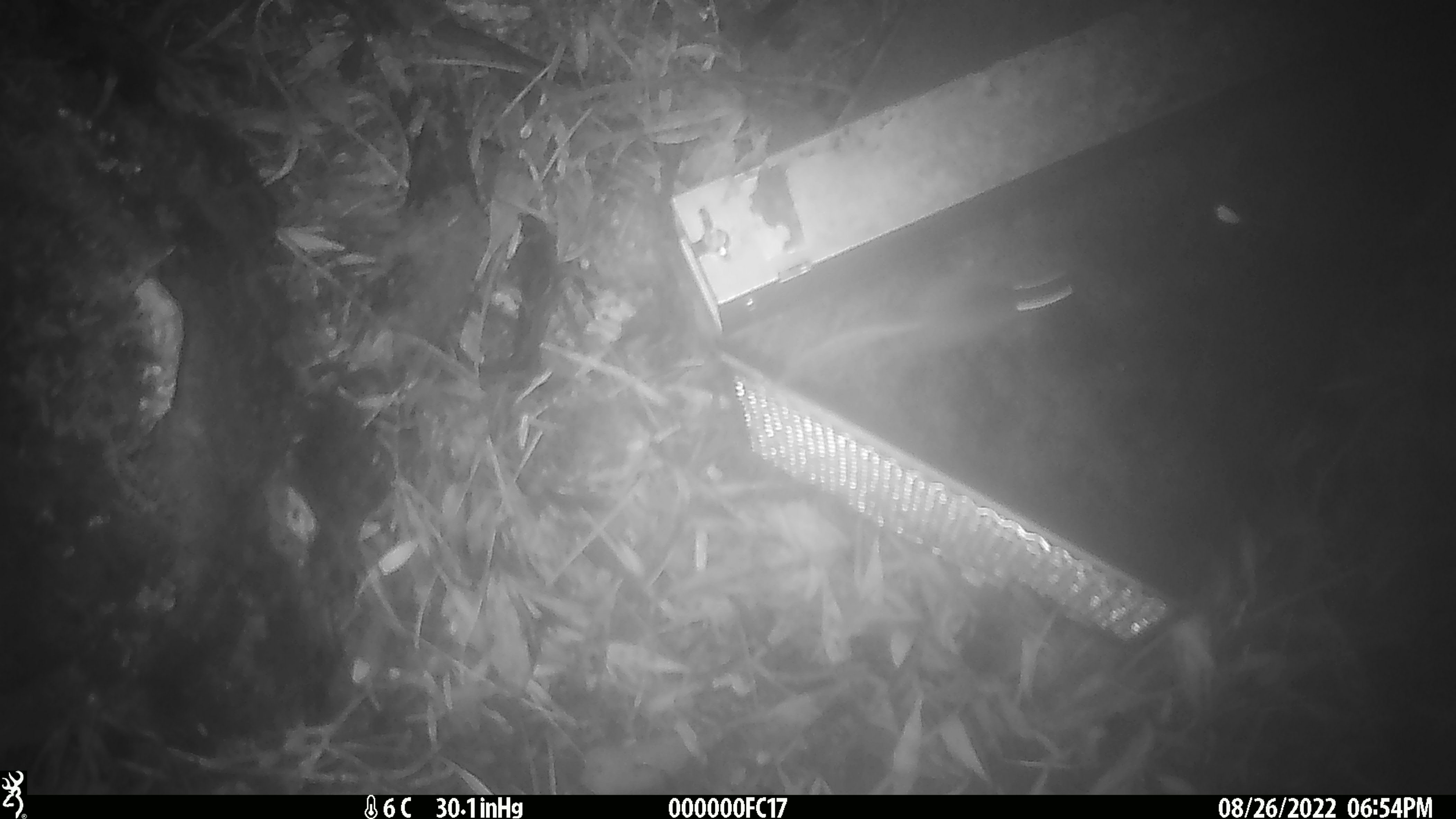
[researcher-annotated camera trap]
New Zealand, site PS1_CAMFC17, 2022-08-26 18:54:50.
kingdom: Animalia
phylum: Chordata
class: Mammalia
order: Rodentia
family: Muridae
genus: Mus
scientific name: Mus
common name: mouse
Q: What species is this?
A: Mouse (Mus).